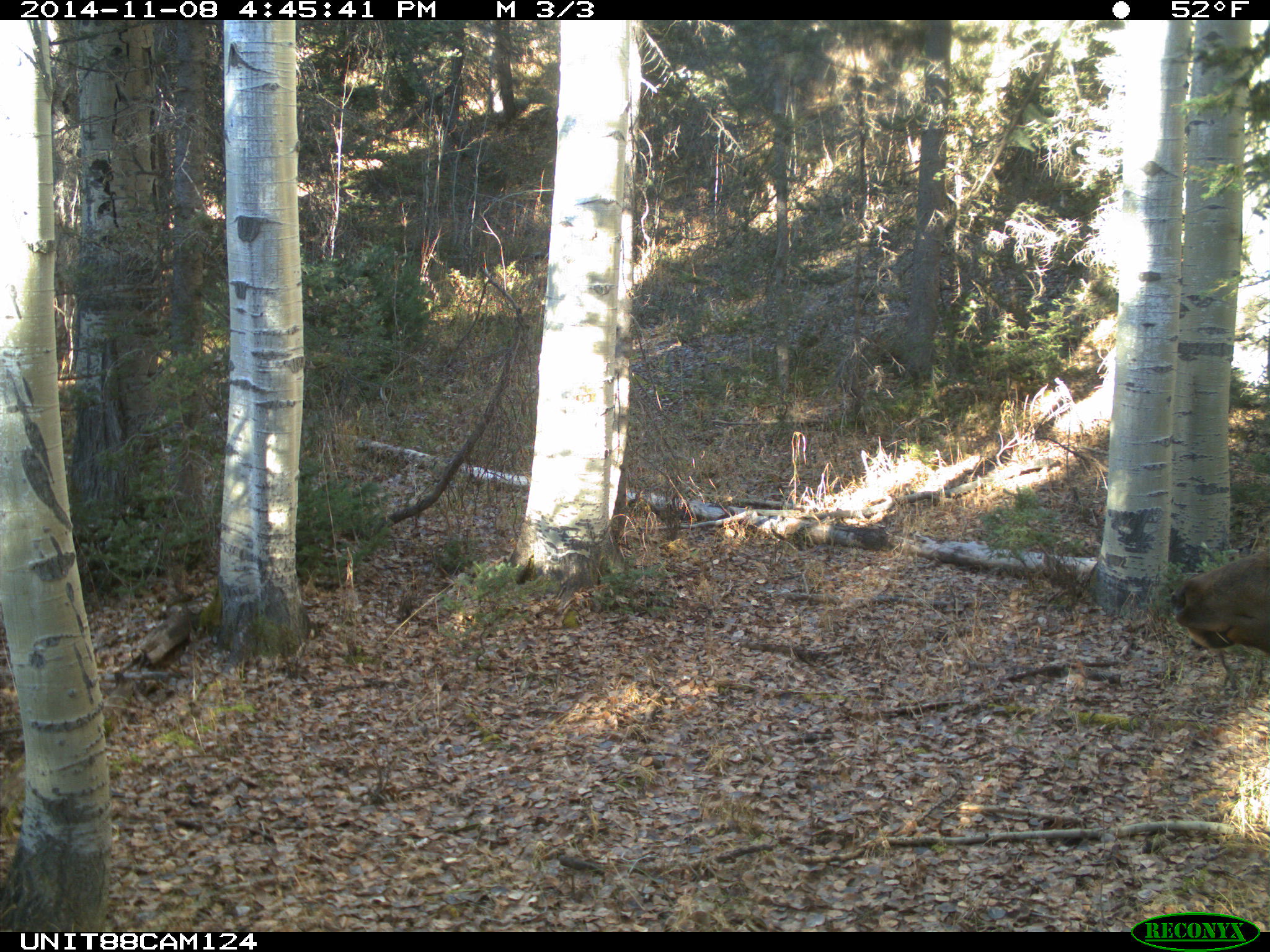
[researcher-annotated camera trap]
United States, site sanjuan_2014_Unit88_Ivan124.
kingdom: Animalia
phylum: Chordata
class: Mammalia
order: Artiodactyla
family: Cervidae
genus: Cervus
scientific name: Cervus elaphus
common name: red deer